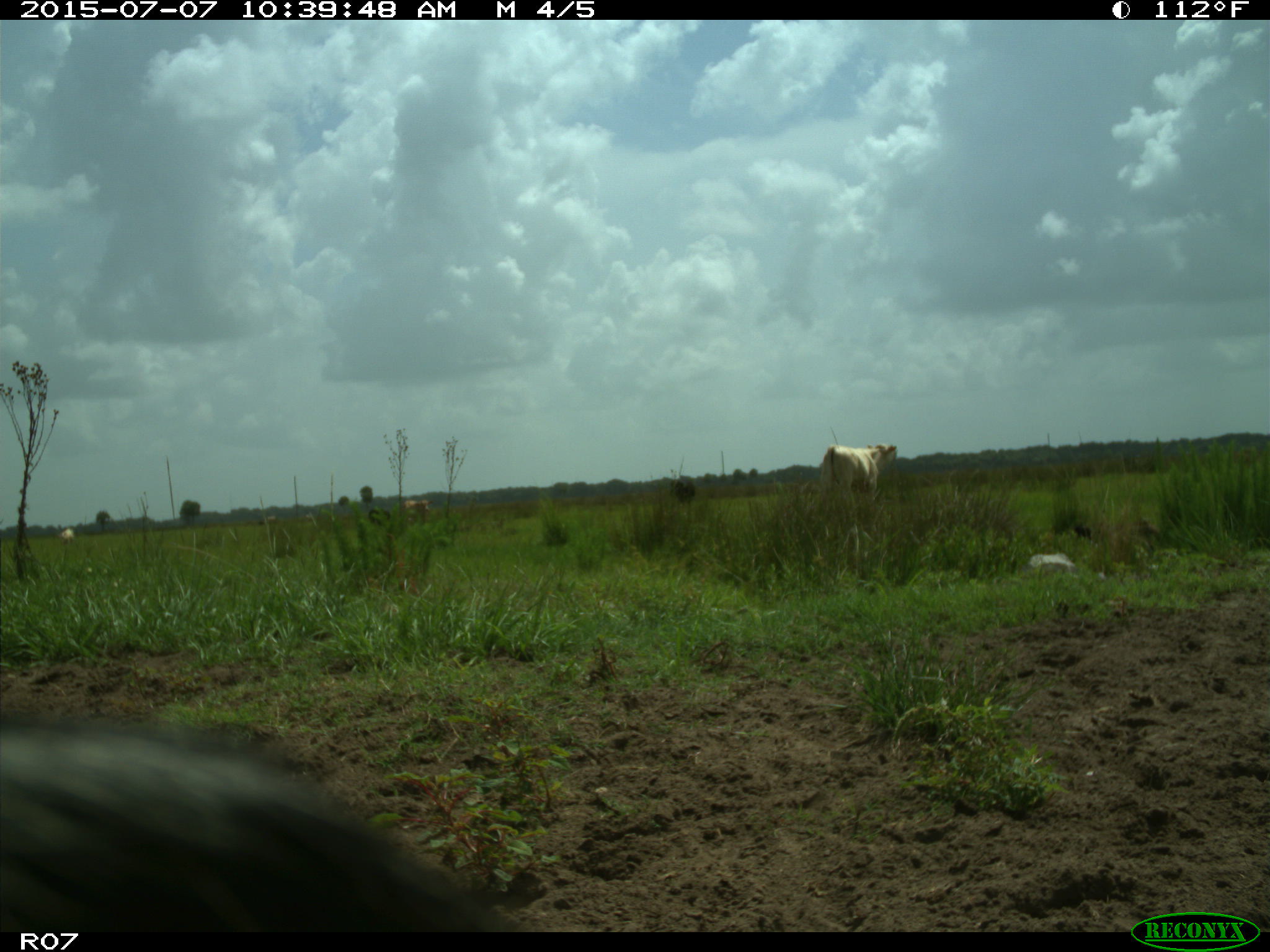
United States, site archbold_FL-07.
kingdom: Animalia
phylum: Chordata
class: Mammalia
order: Artiodactyla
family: Bovidae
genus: Bos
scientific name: Bos taurus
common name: domestic cow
Bos taurus (domestic cow).